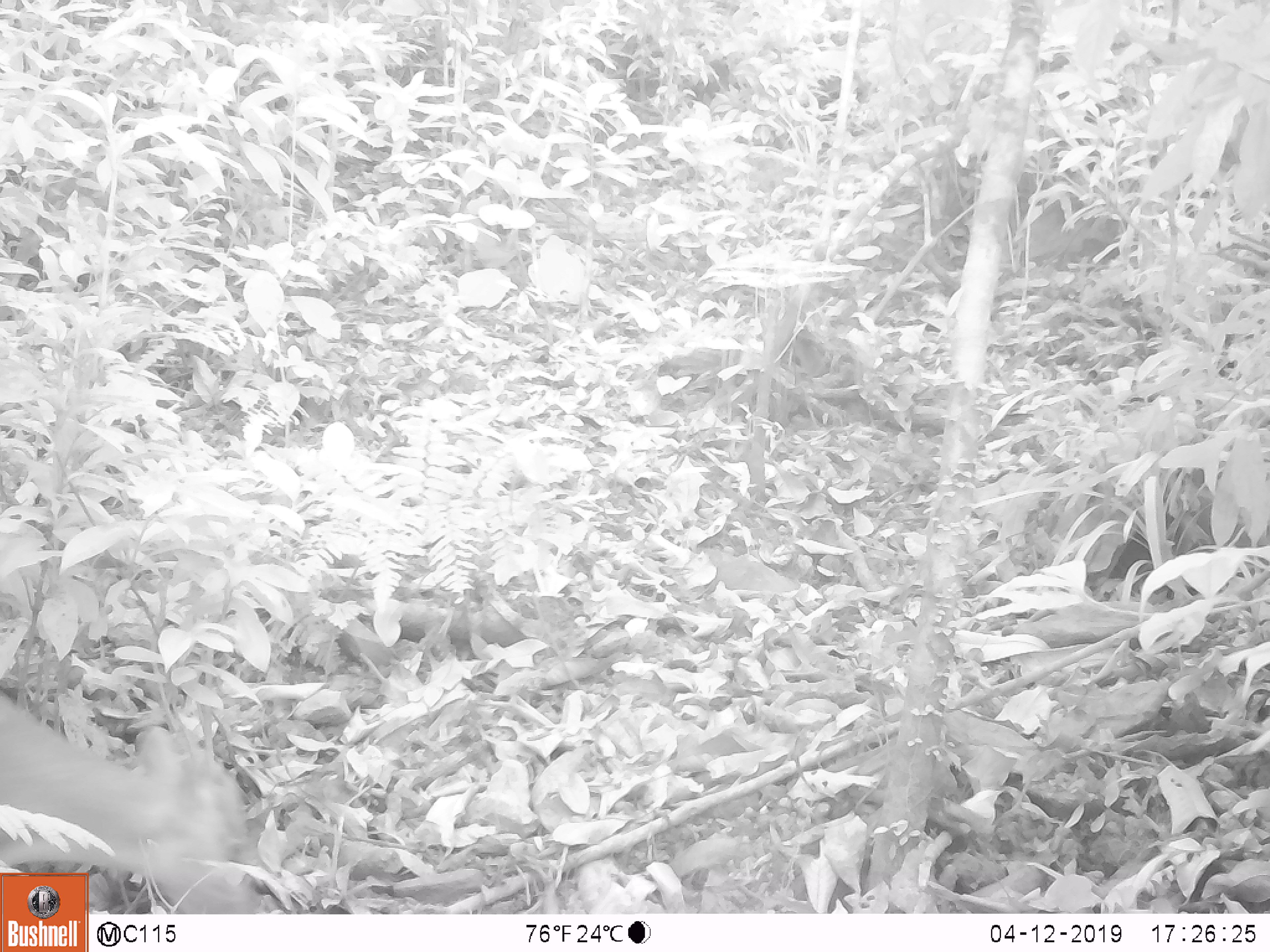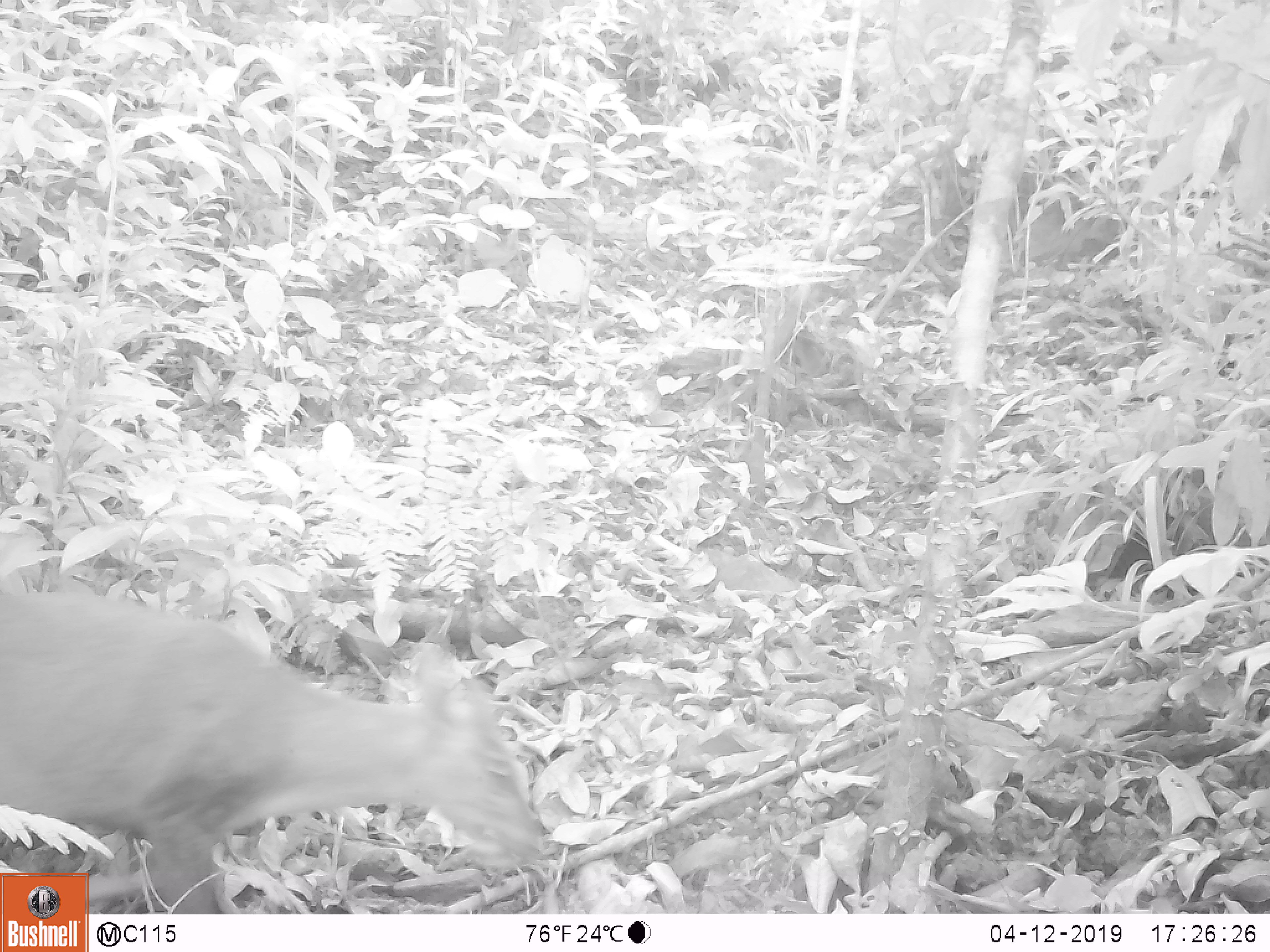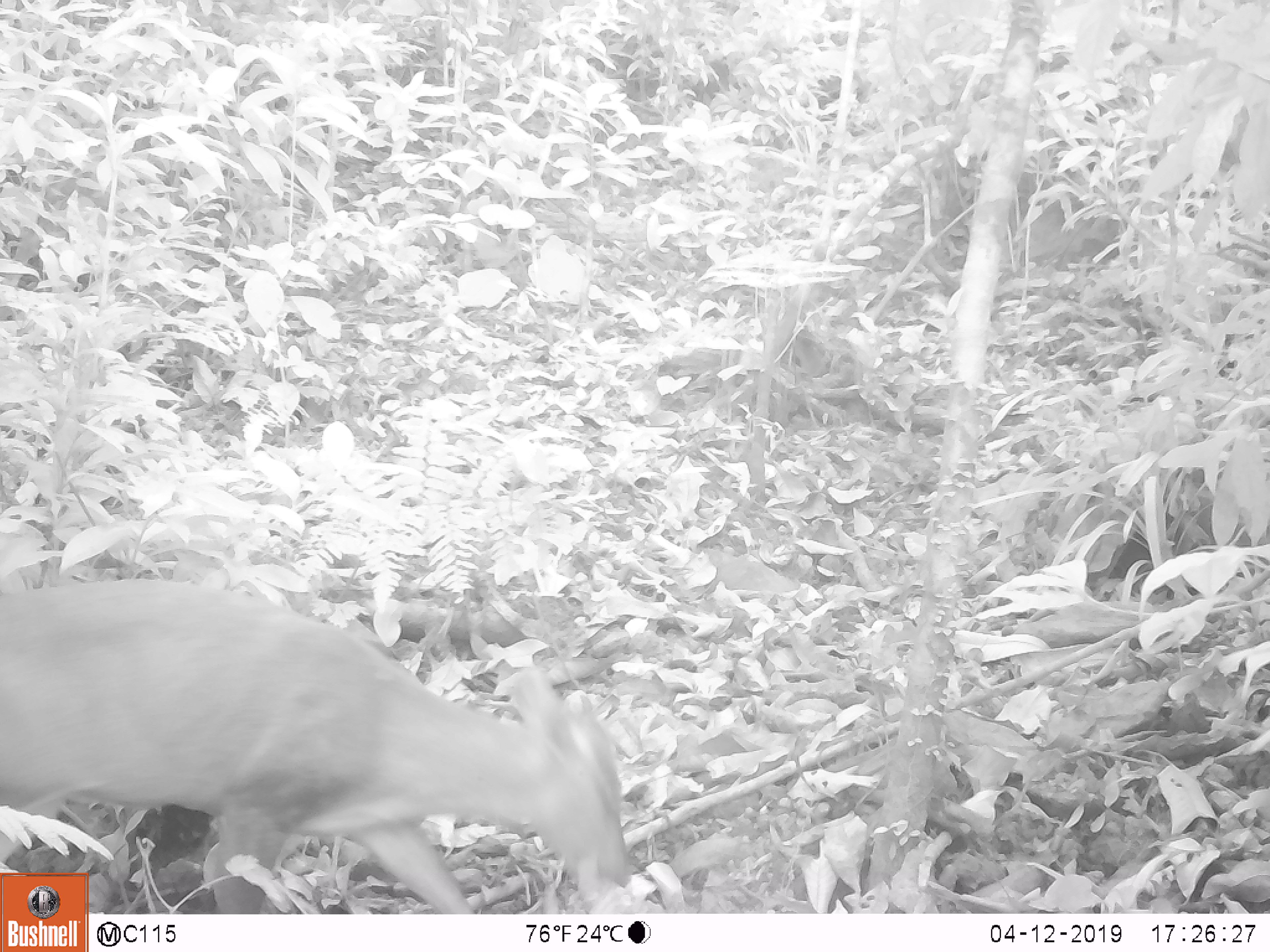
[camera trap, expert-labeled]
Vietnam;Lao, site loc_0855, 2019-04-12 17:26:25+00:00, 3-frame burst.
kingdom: Animalia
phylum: Chordata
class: Mammalia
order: Artiodactyla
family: Cervidae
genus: Muntiacus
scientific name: Muntiacus rooseveltorum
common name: roosevelt's muntjac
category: roosevelts muntjac group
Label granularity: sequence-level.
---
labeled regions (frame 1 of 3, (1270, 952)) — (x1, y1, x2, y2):
roosevelts muntjac group: (0, 687, 262, 914)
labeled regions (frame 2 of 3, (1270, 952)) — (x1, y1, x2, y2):
roosevelts muntjac group: (0, 590, 545, 914)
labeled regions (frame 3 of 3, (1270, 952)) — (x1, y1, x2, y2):
roosevelts muntjac group: (0, 574, 633, 914)